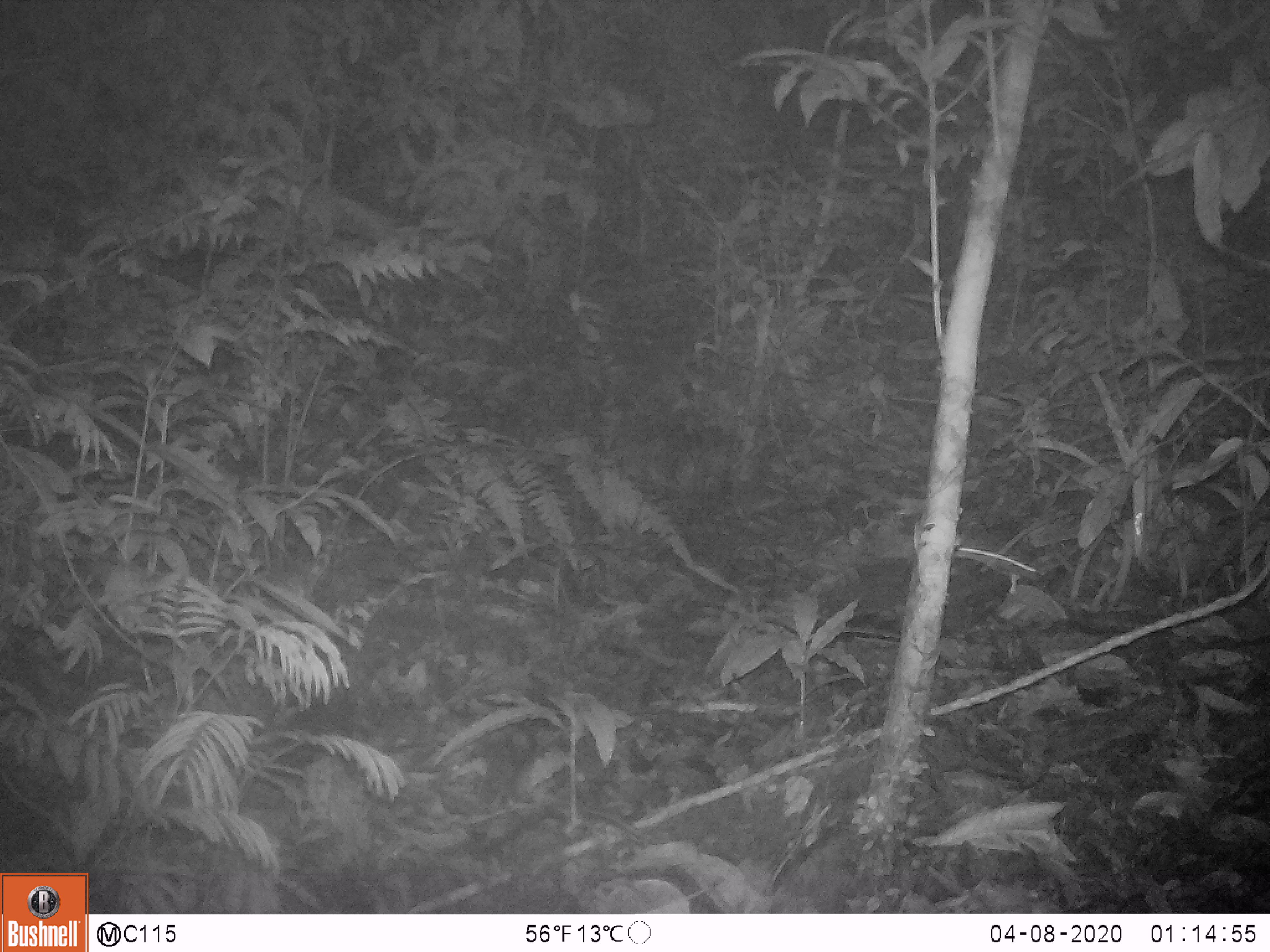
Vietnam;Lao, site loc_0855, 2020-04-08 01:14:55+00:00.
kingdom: Animalia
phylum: Chordata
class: Mammalia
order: Rodentia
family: Muridae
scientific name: Muridae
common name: old-world mice and rats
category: unidentified murid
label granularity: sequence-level